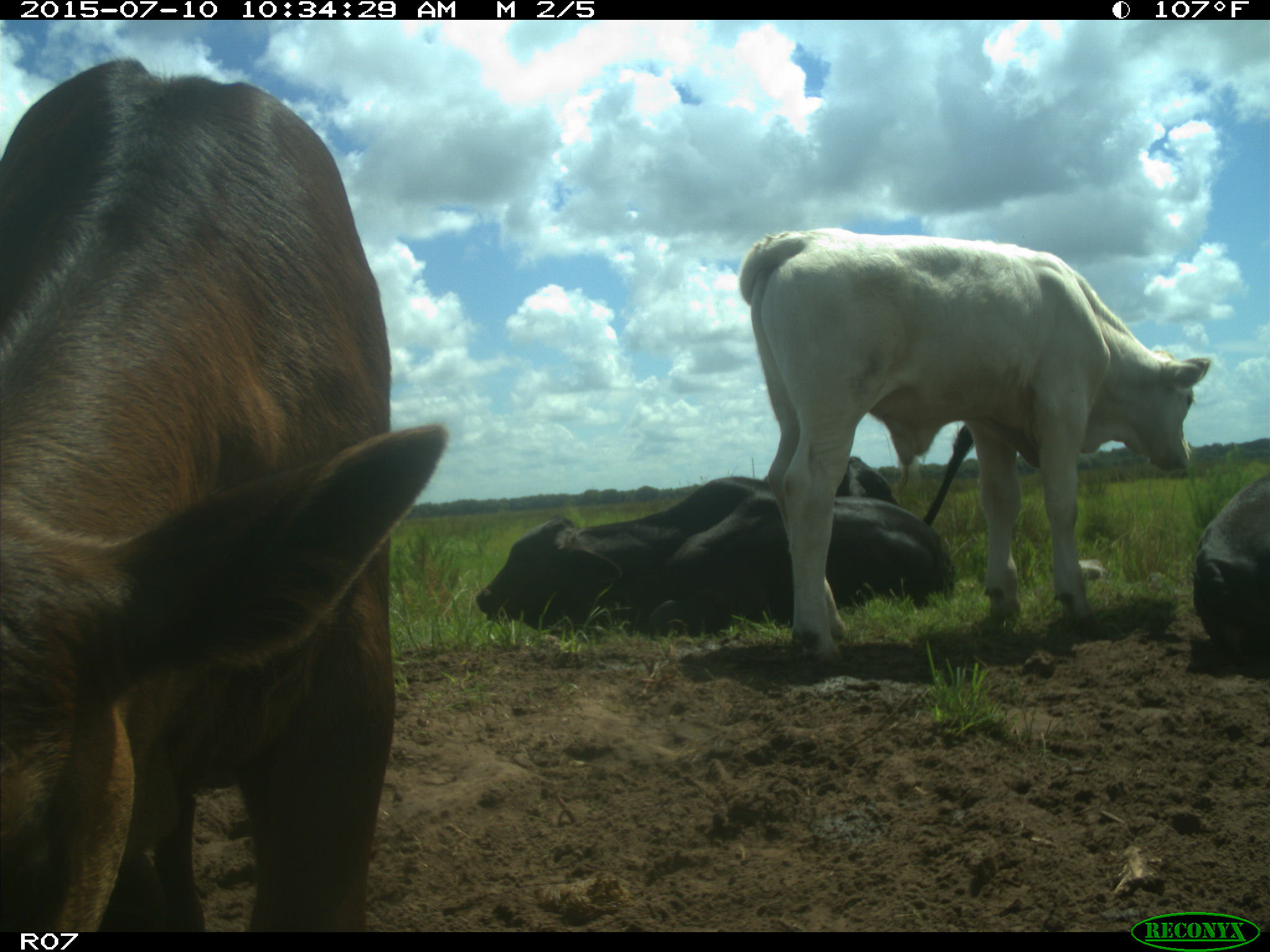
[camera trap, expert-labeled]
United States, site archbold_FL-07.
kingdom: Animalia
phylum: Chordata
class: Mammalia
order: Artiodactyla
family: Bovidae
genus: Bos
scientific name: Bos taurus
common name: domestic cow